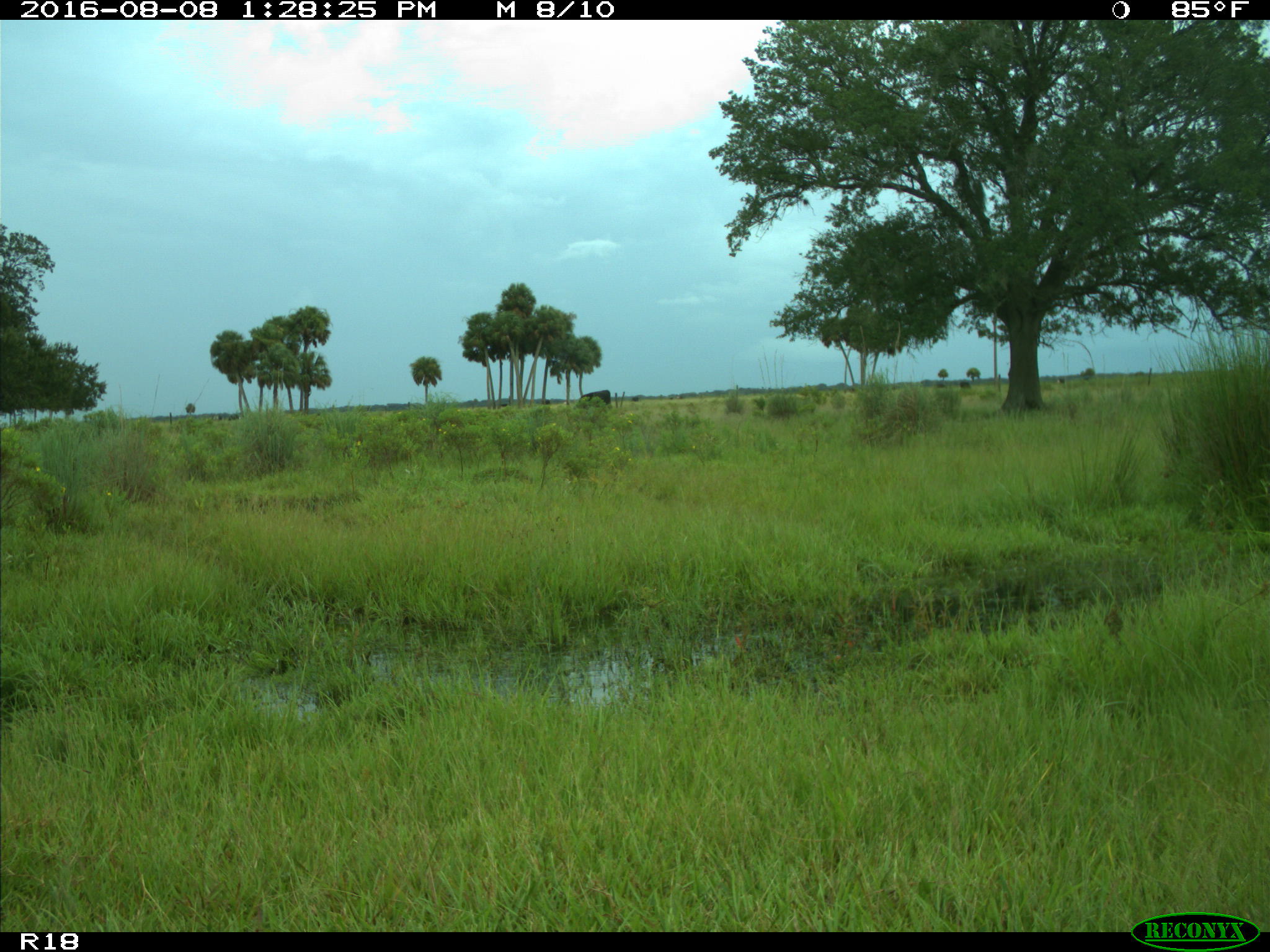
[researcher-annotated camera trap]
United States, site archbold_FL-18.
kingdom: Animalia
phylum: Chordata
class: Mammalia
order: Artiodactyla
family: Bovidae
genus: Bos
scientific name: Bos taurus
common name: domestic cow